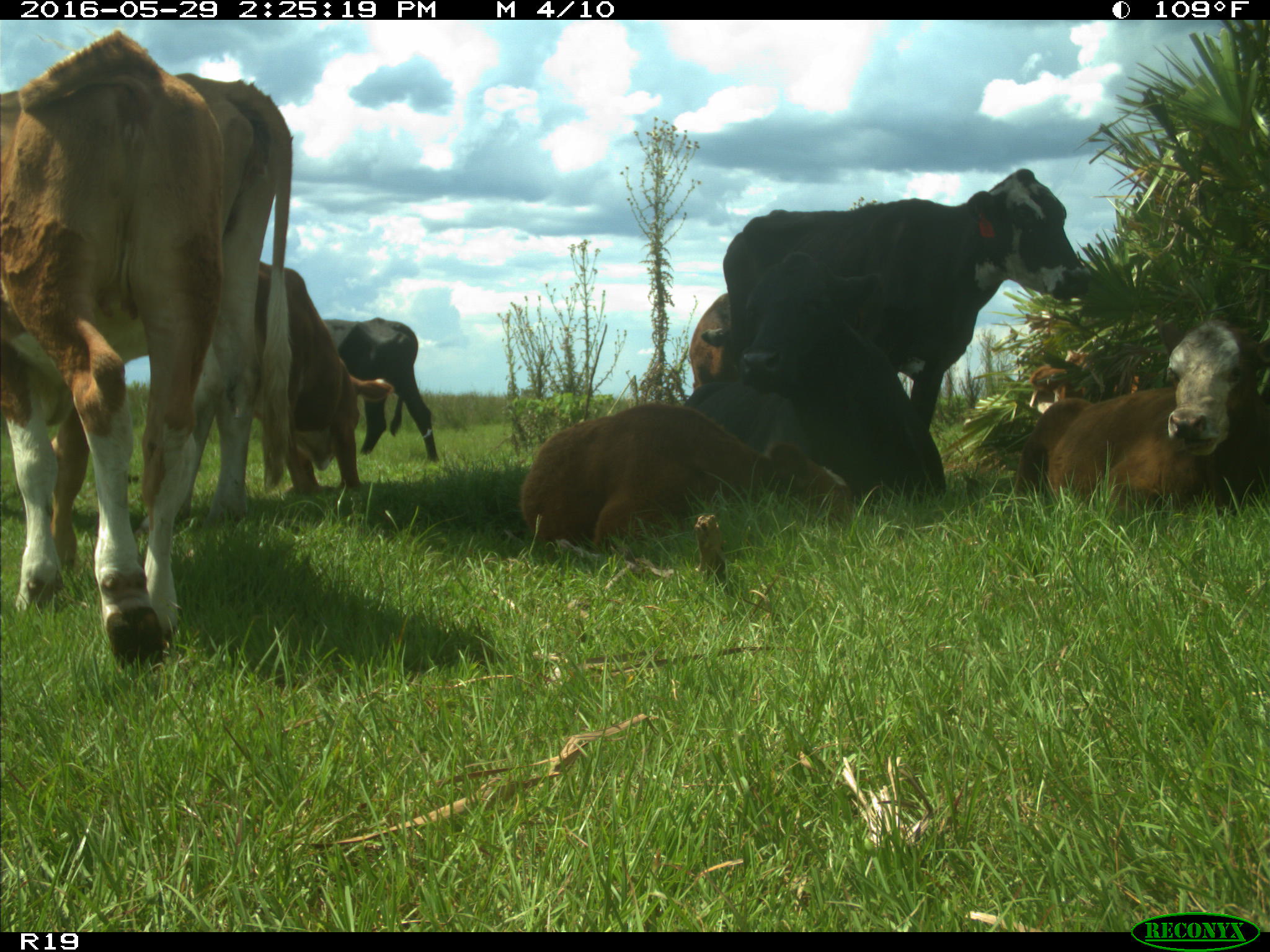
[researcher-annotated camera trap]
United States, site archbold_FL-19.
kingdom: Animalia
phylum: Chordata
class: Mammalia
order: Artiodactyla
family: Bovidae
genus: Bos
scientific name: Bos taurus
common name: domestic cow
Bos taurus (domestic cow).